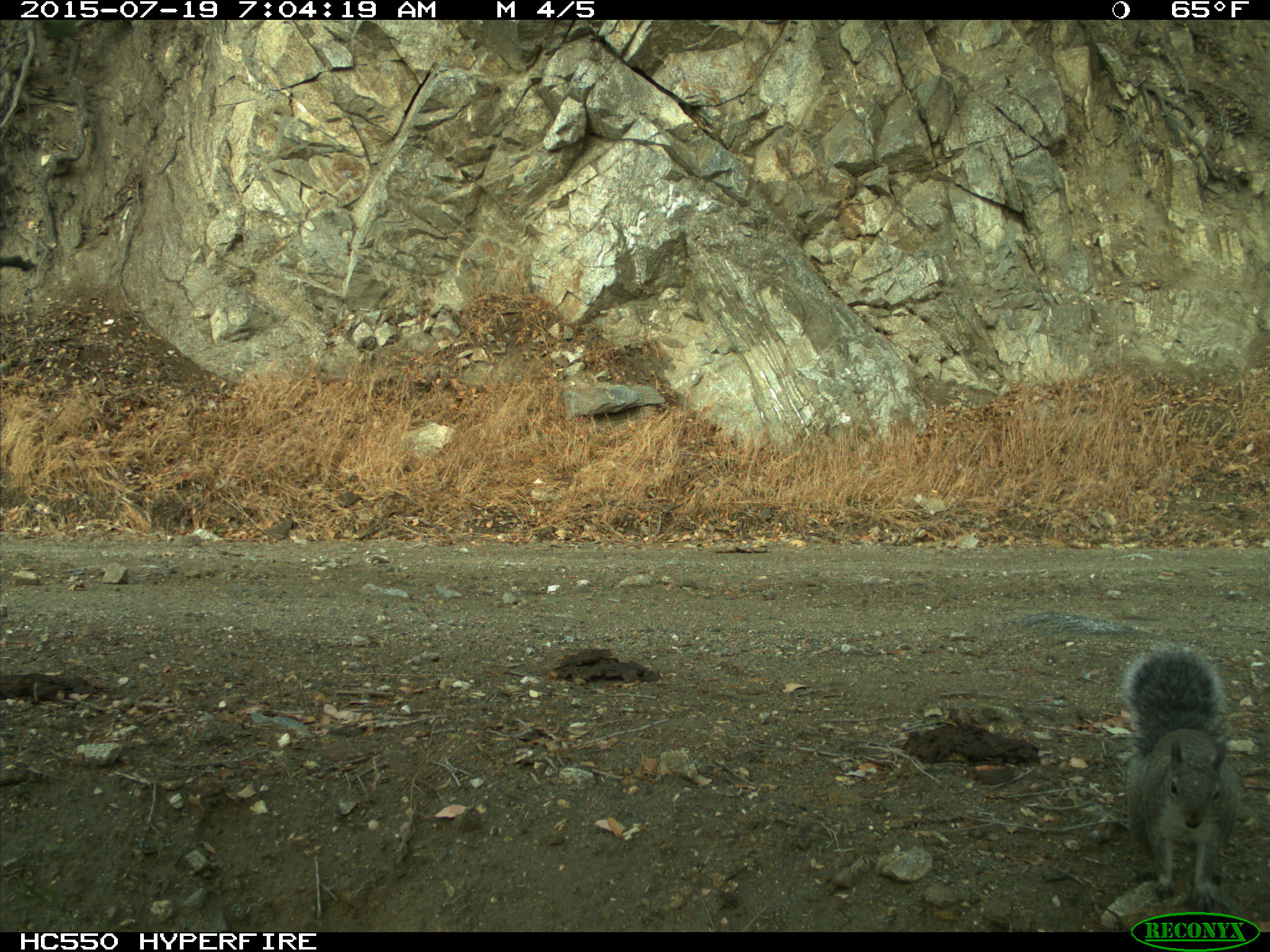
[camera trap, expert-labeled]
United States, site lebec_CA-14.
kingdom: Animalia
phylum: Chordata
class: Mammalia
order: Rodentia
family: Sciuridae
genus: Sciurus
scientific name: Sciurus carolinensis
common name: eastern gray squirrel